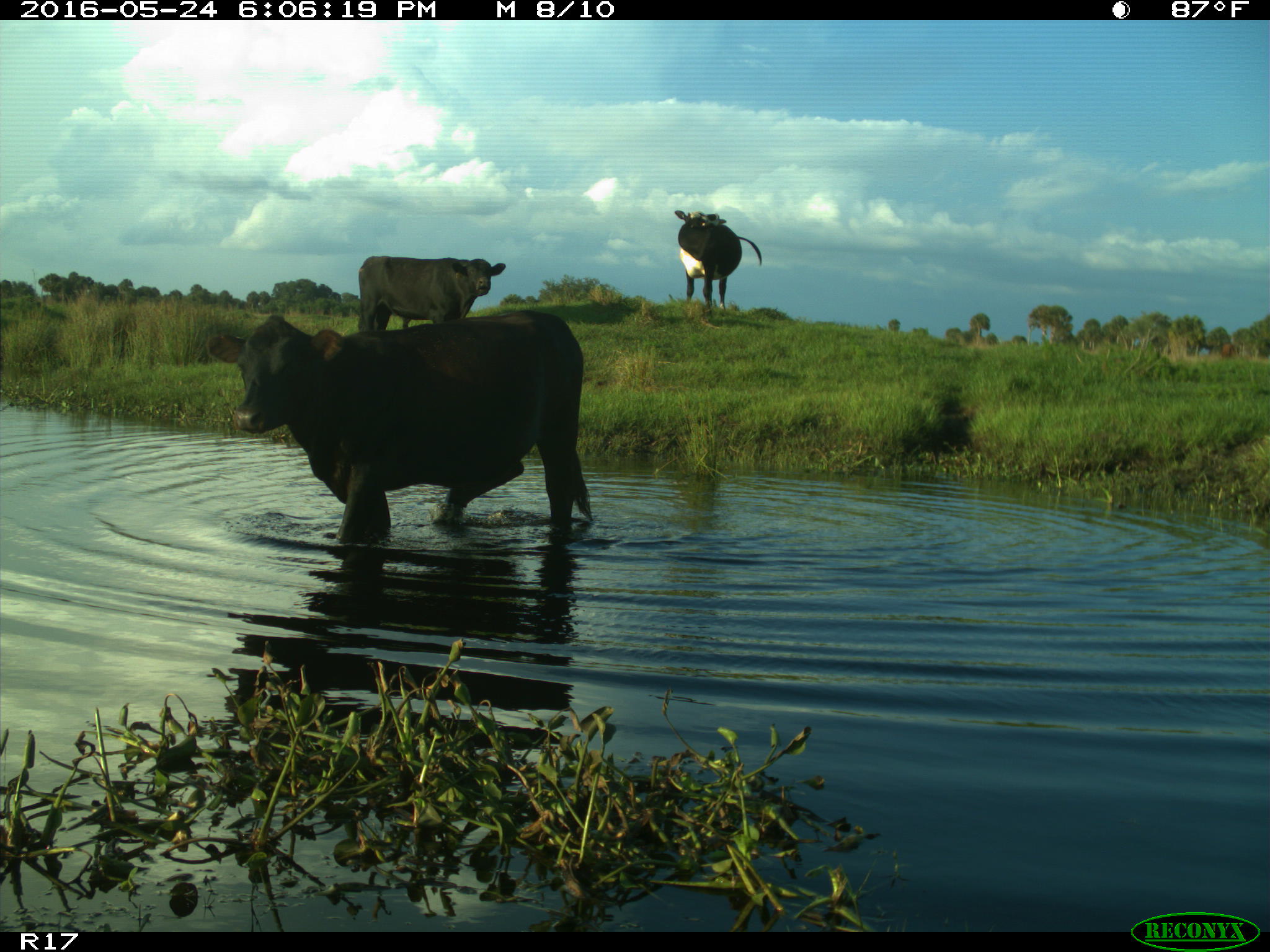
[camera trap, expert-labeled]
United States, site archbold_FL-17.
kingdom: Animalia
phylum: Chordata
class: Mammalia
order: Artiodactyla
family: Bovidae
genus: Bos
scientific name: Bos taurus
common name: domestic cow